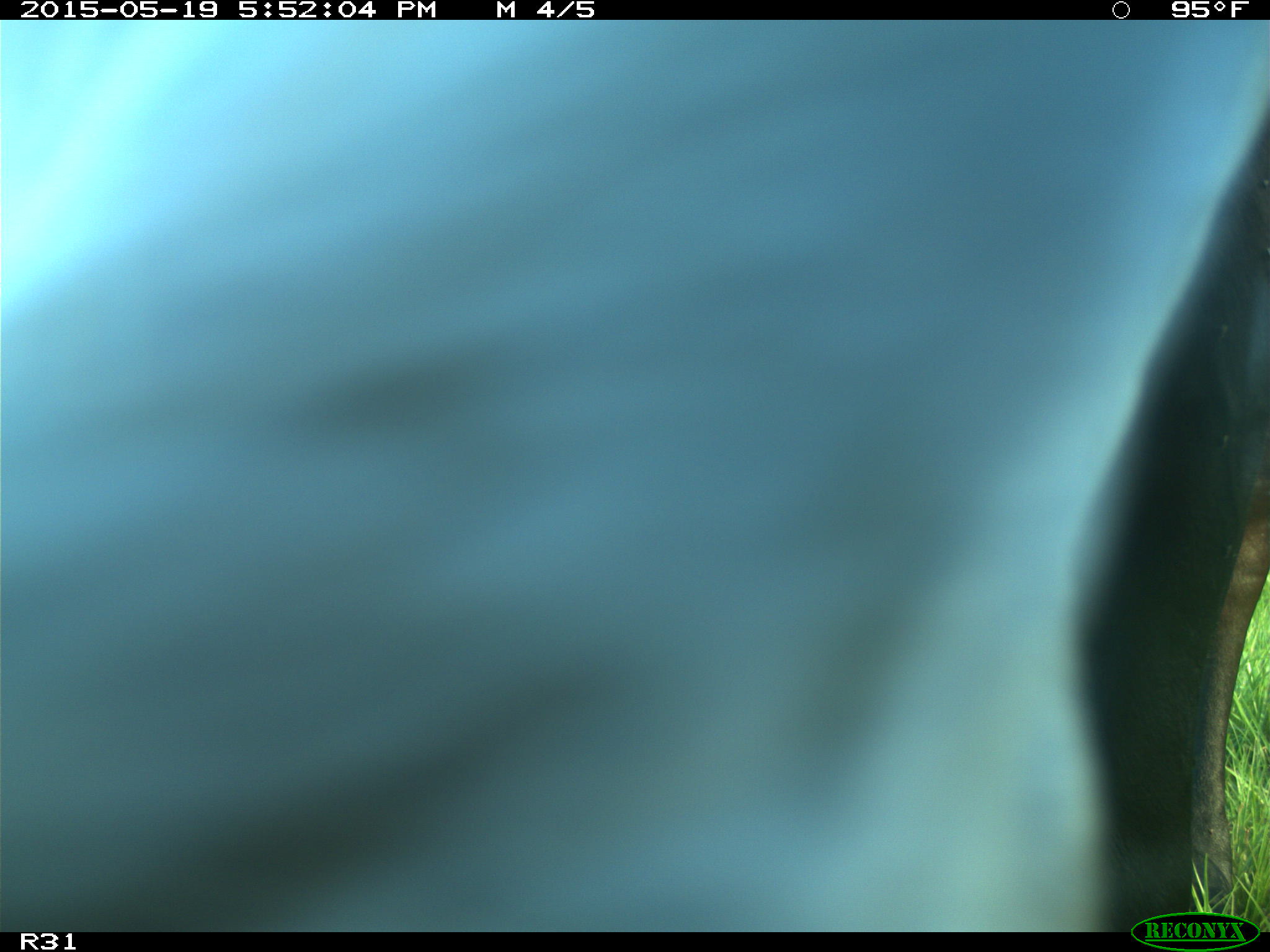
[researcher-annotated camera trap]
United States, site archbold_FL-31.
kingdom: Animalia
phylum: Chordata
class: Mammalia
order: Artiodactyla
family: Bovidae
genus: Bos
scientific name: Bos taurus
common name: domestic cow